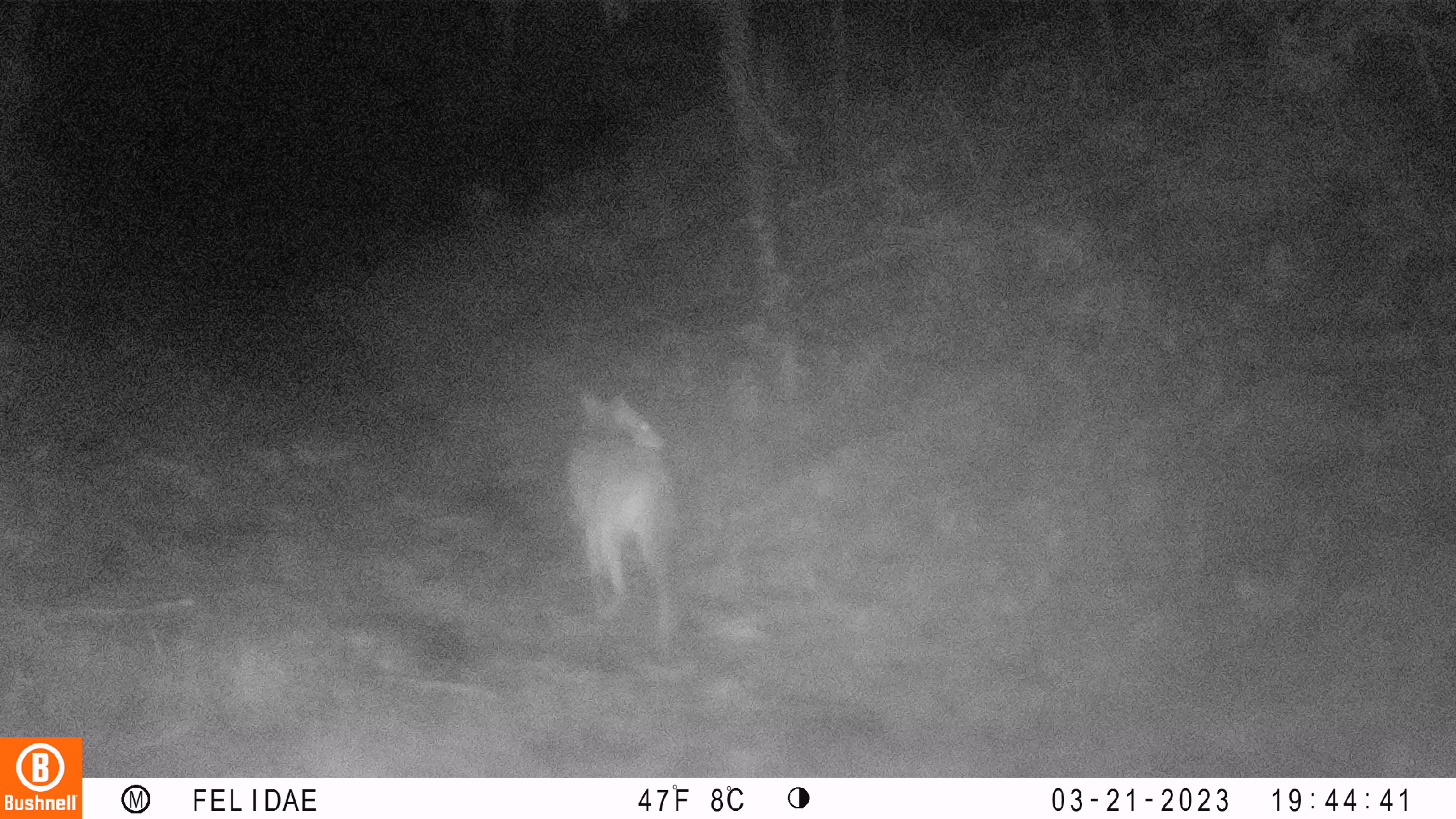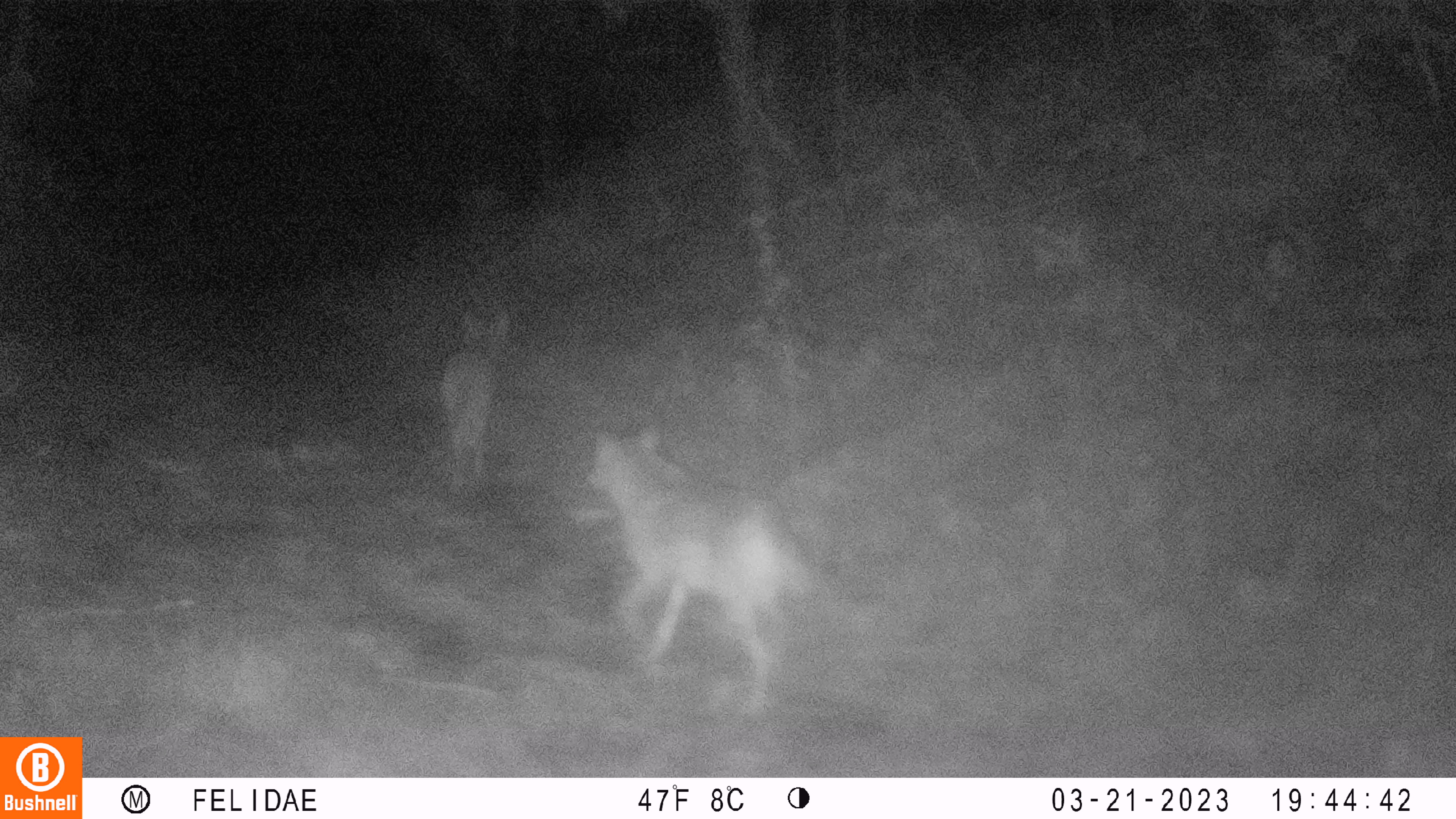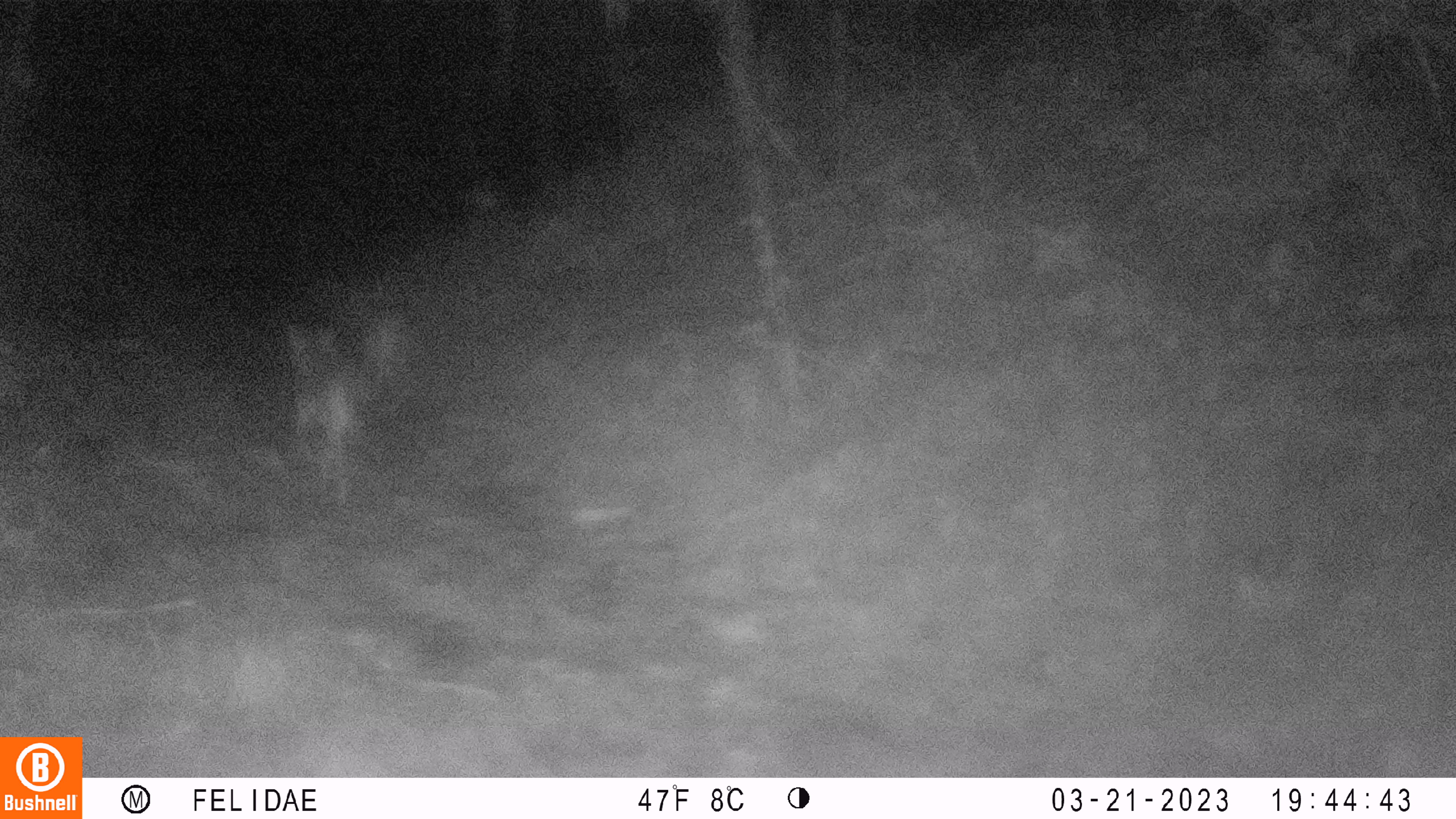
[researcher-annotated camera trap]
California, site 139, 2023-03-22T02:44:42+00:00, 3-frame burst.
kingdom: Animalia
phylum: Chordata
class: Mammalia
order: Carnivora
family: Canidae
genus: Canis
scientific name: Canis latrans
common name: coyote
Coyote (Canis latrans).